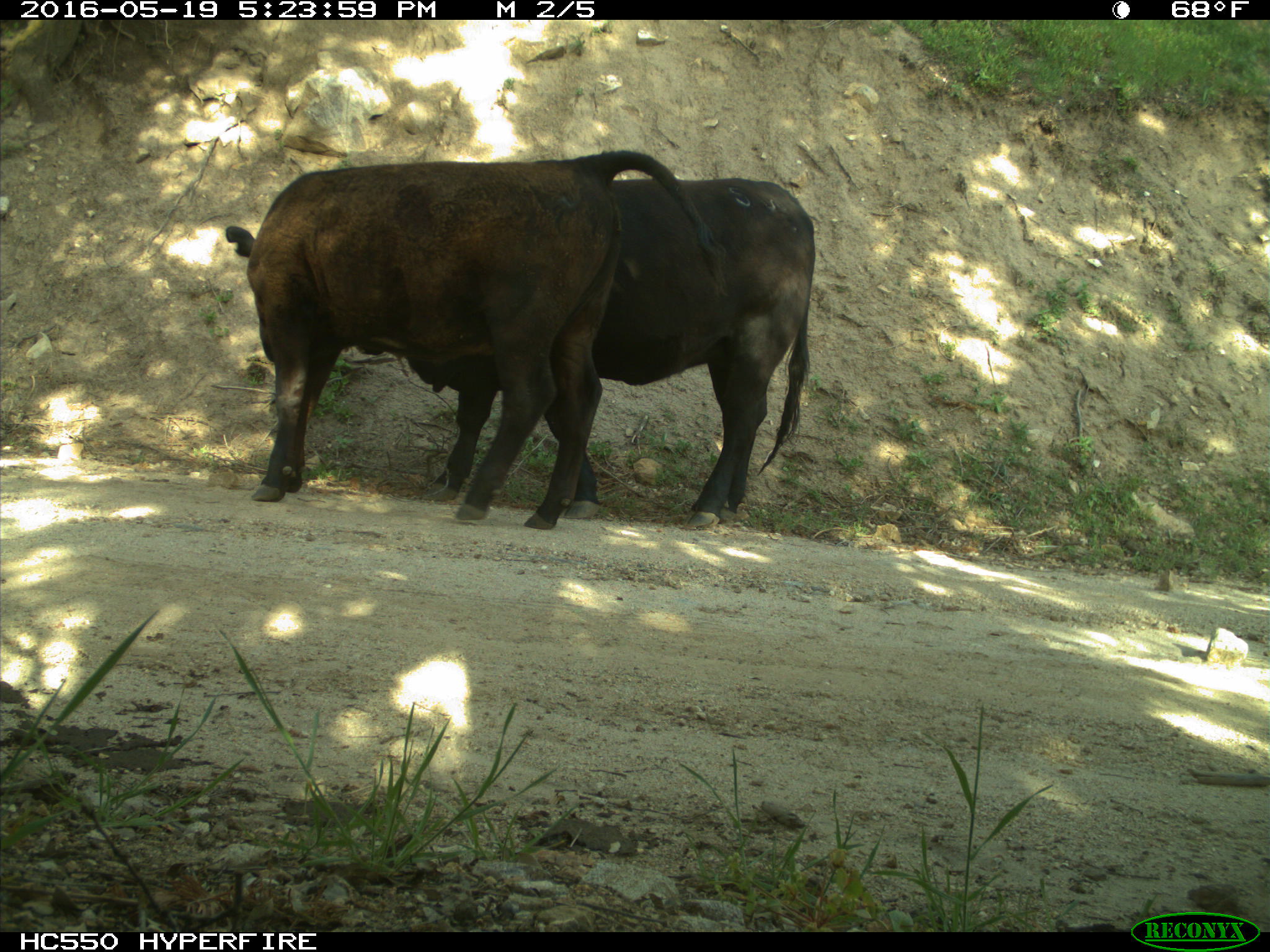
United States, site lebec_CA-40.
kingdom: Animalia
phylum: Chordata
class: Mammalia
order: Artiodactyla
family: Bovidae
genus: Bos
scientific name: Bos taurus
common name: domestic cow